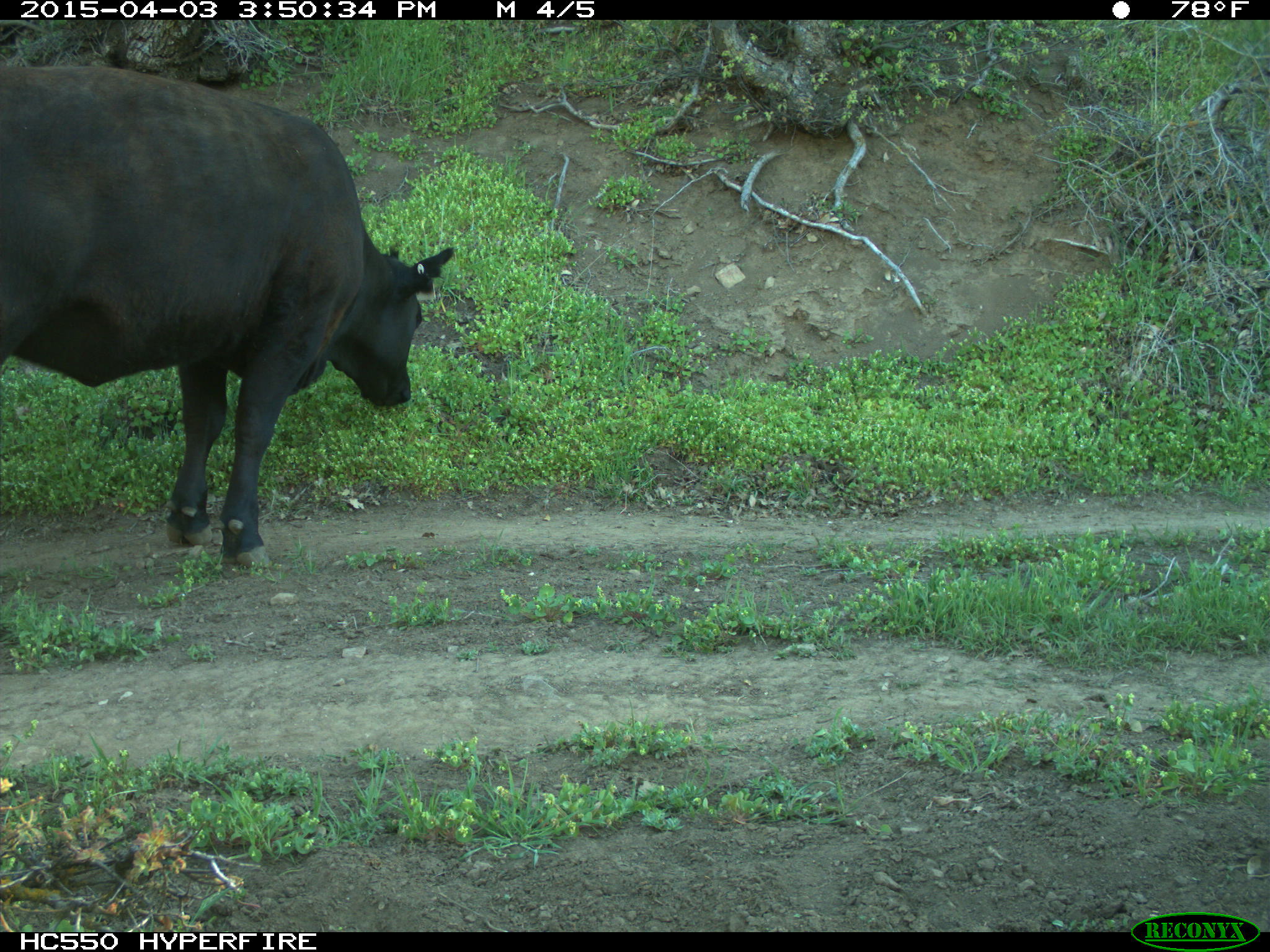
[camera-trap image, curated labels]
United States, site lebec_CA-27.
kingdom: Animalia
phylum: Chordata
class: Mammalia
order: Artiodactyla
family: Bovidae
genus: Bos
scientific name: Bos taurus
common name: domestic cow